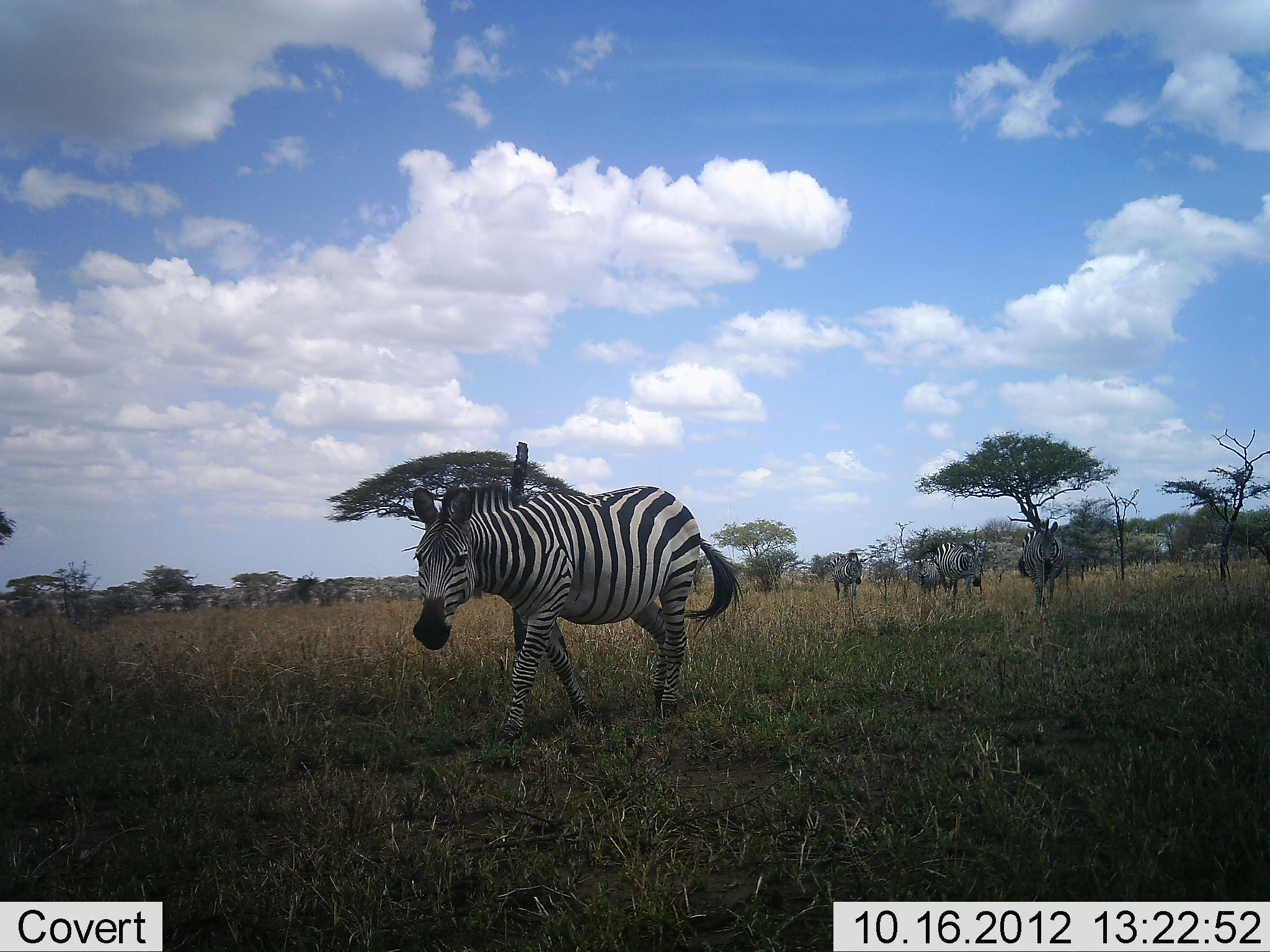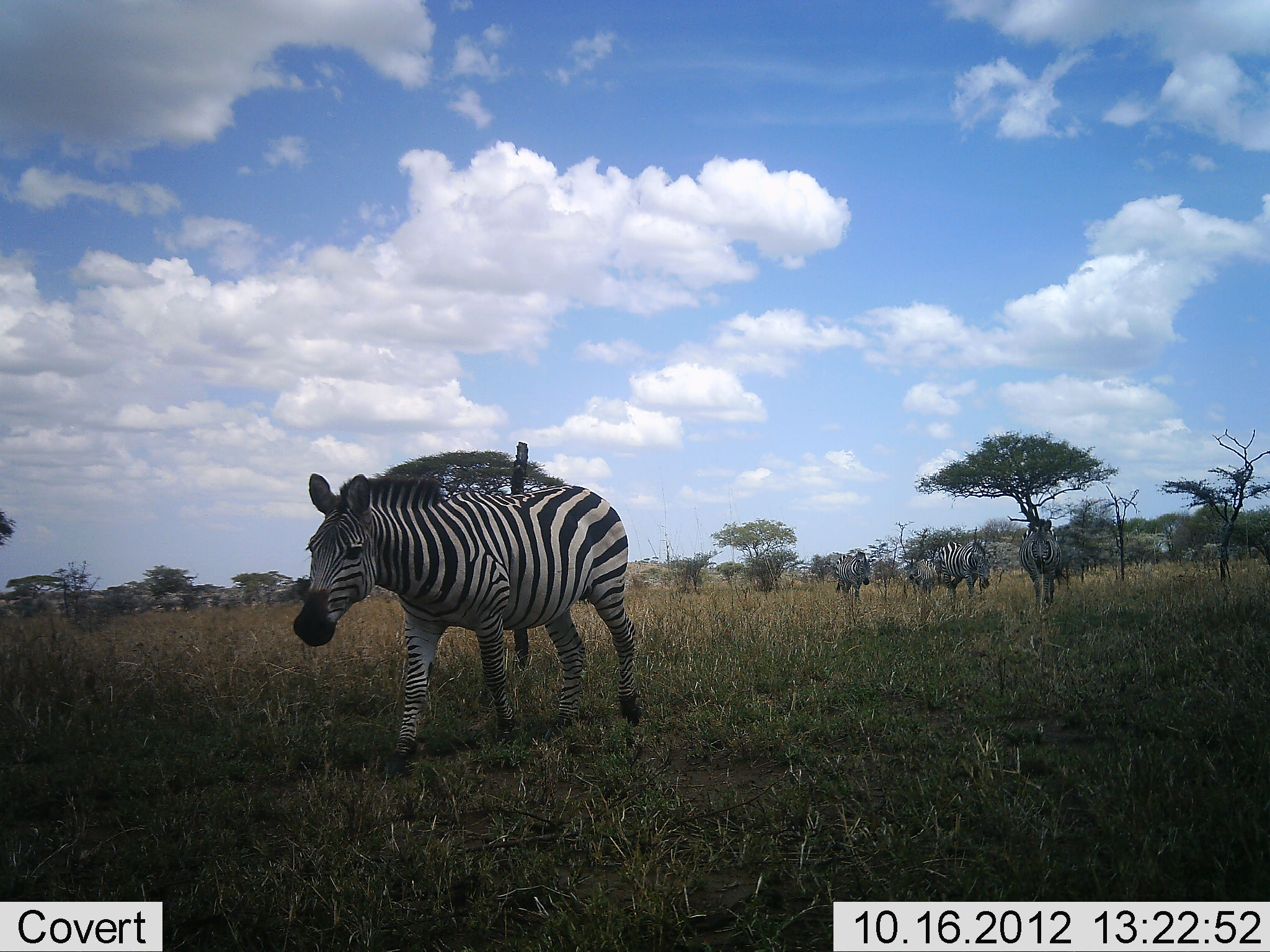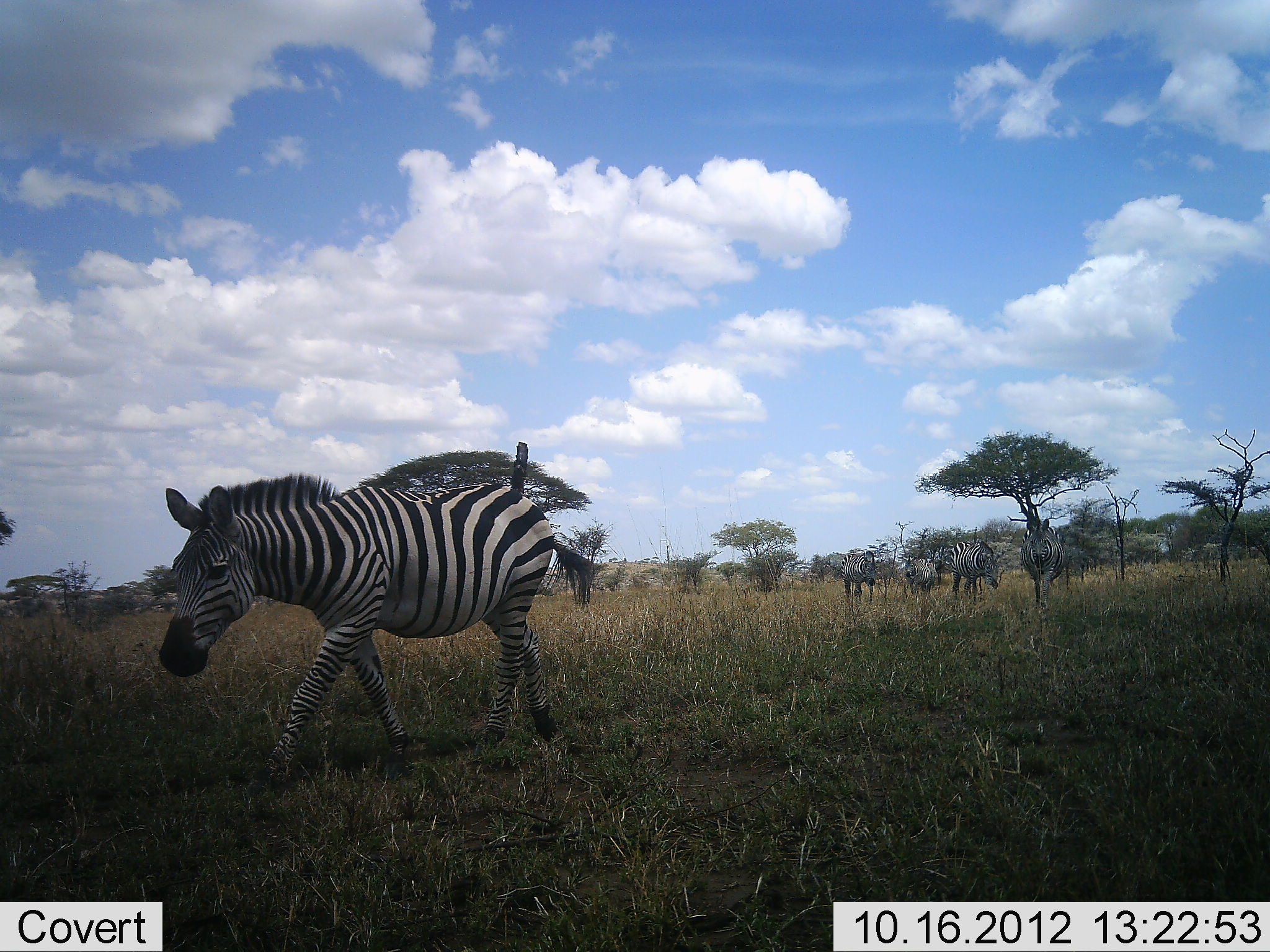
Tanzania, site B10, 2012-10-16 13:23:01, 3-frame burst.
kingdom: Animalia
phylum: Chordata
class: Mammalia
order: Perissodactyla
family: Equidae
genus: Equus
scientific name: Equus quagga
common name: plains zebra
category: zebra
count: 5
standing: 10%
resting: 0%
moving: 100%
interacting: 0%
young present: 0%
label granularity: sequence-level